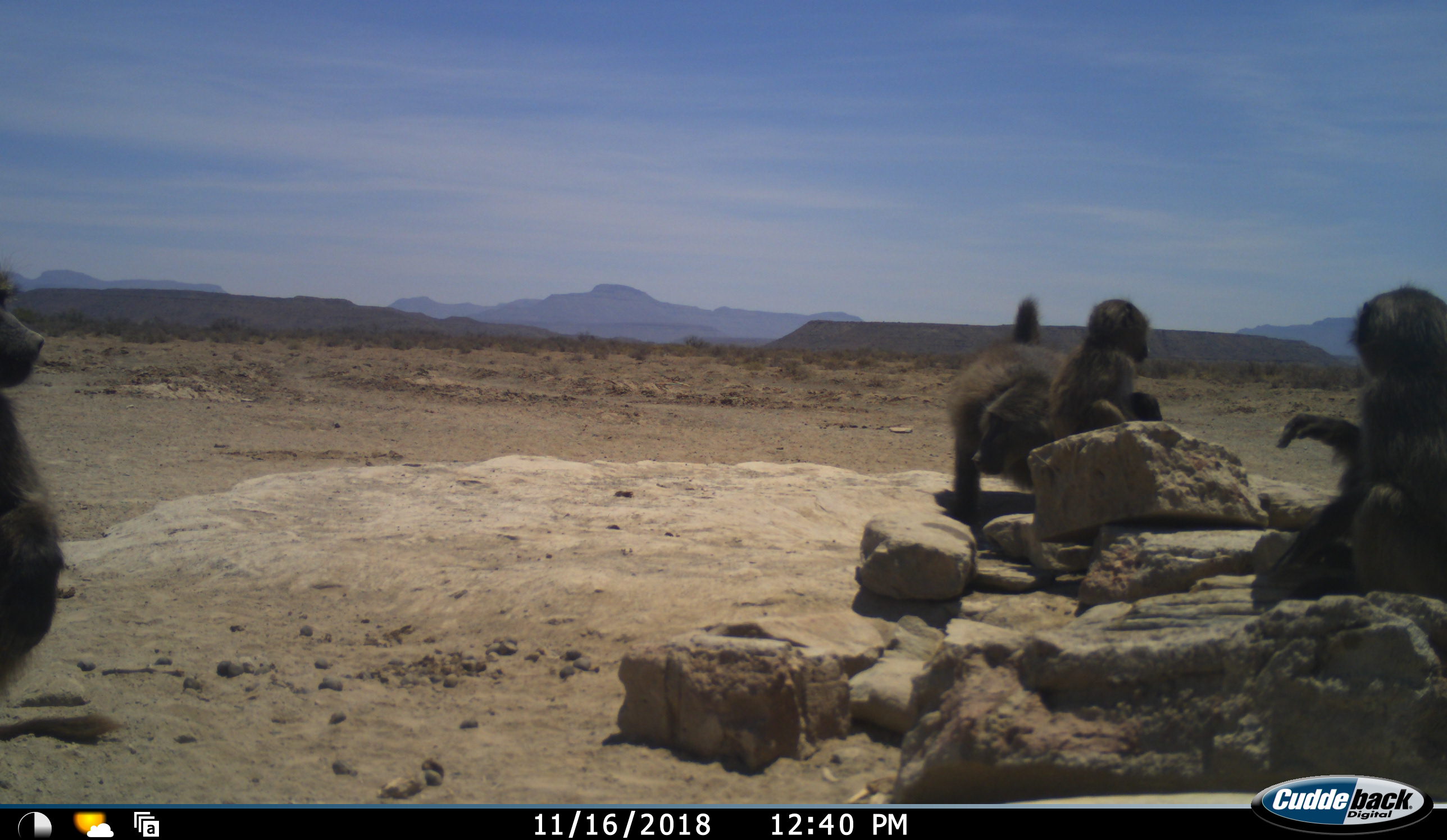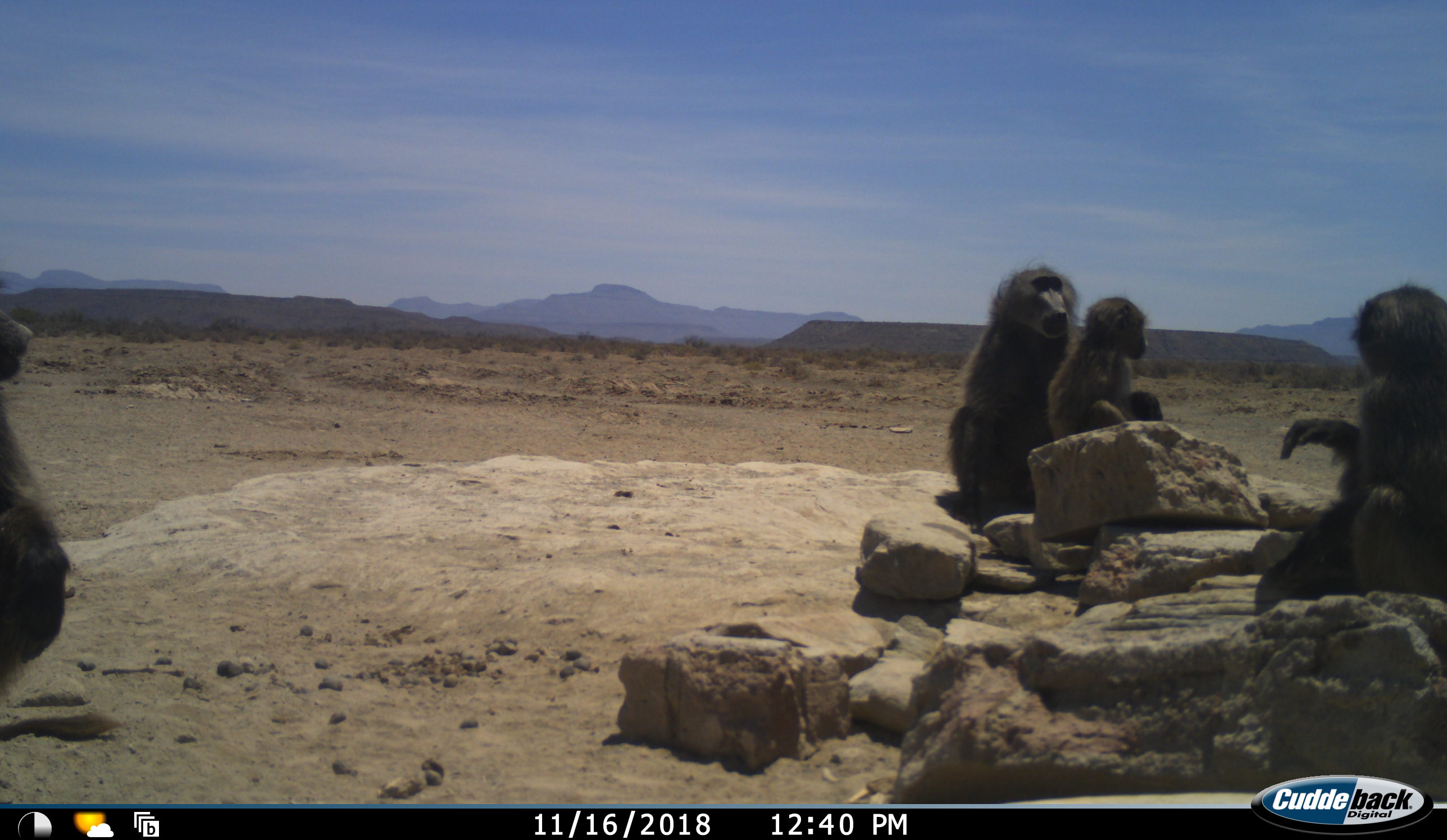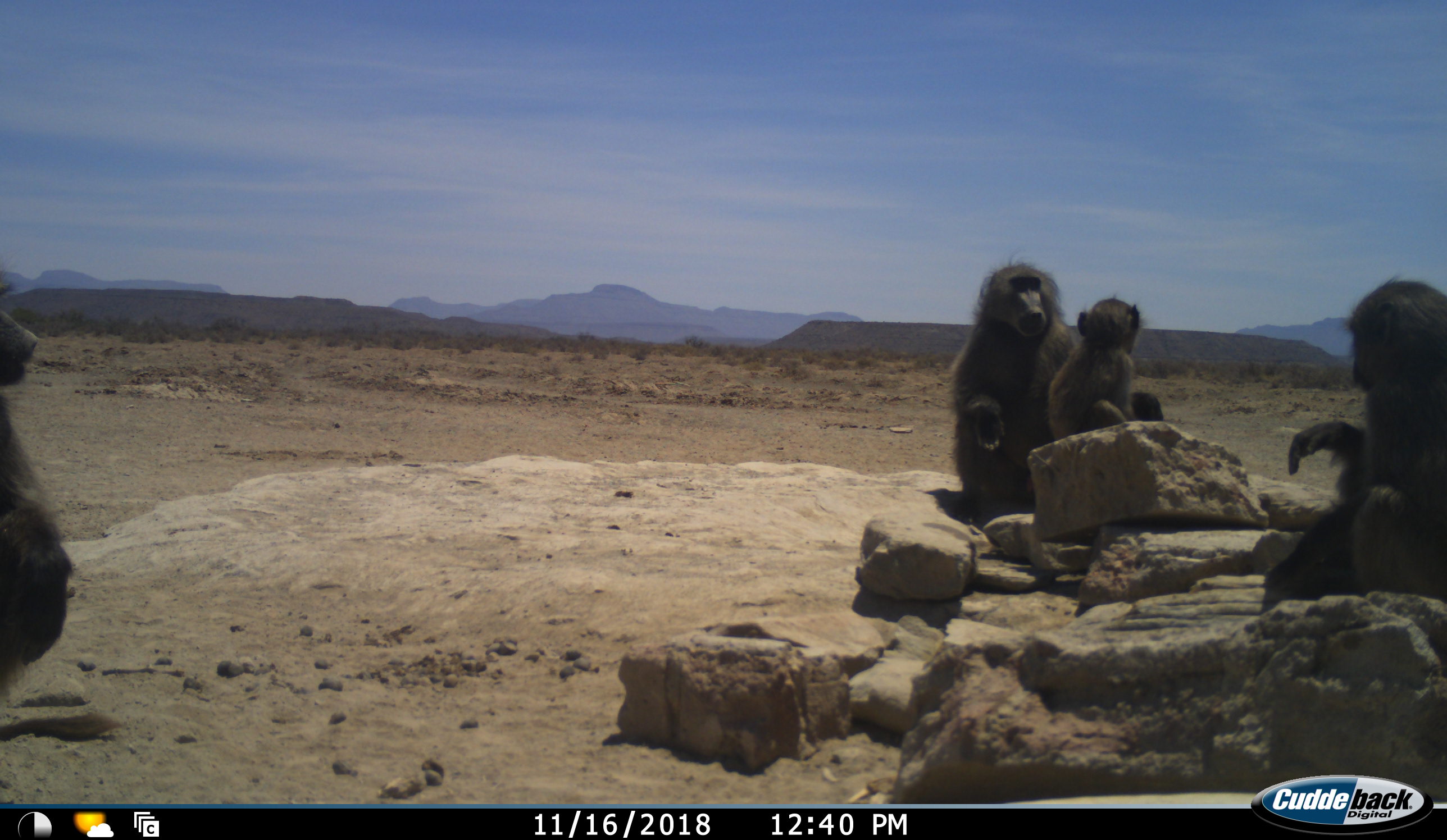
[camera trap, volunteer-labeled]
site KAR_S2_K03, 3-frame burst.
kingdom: Animalia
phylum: Chordata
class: Mammalia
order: Primates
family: Cercopithecidae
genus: Papio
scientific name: Papio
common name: baboon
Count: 4.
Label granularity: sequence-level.